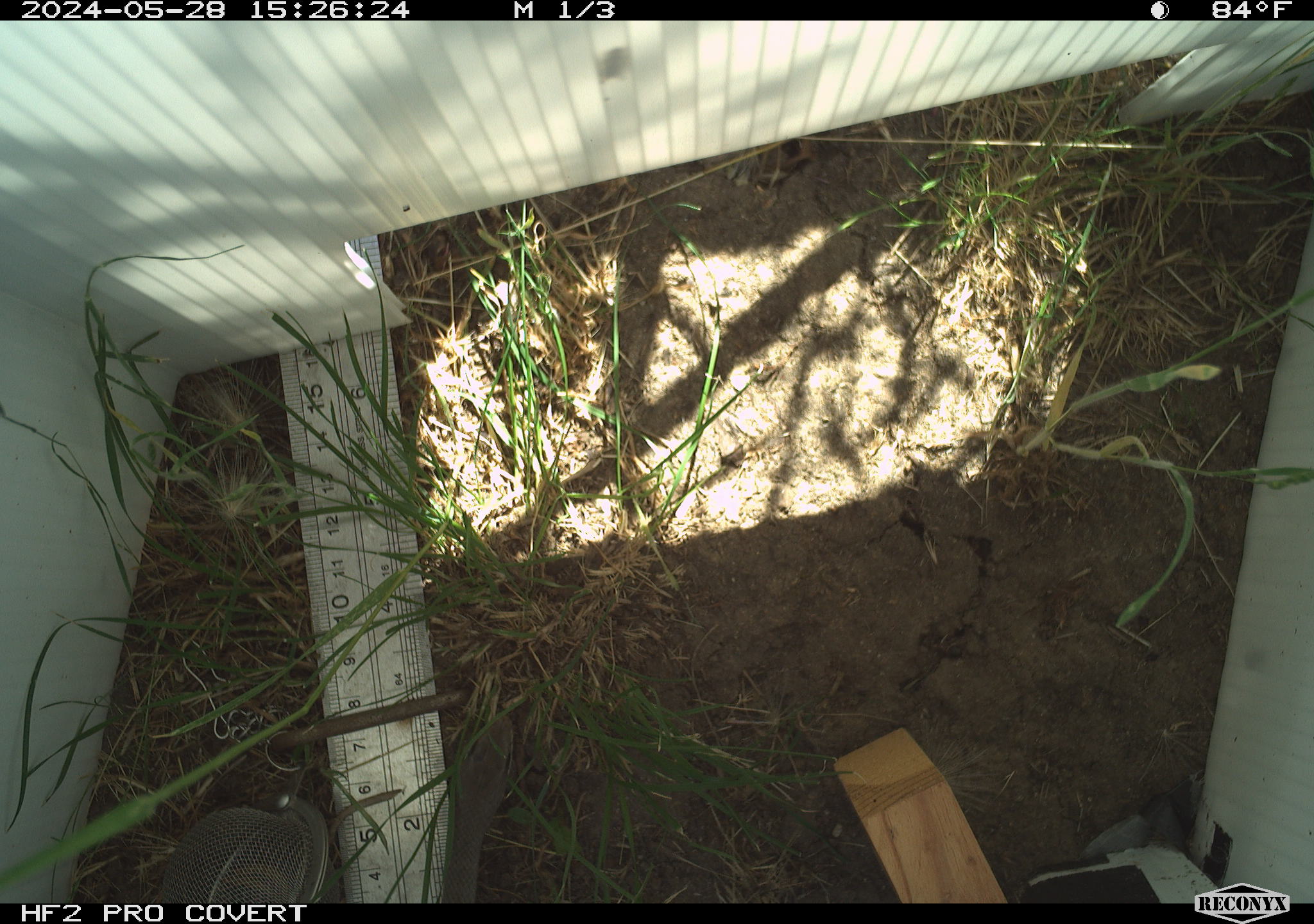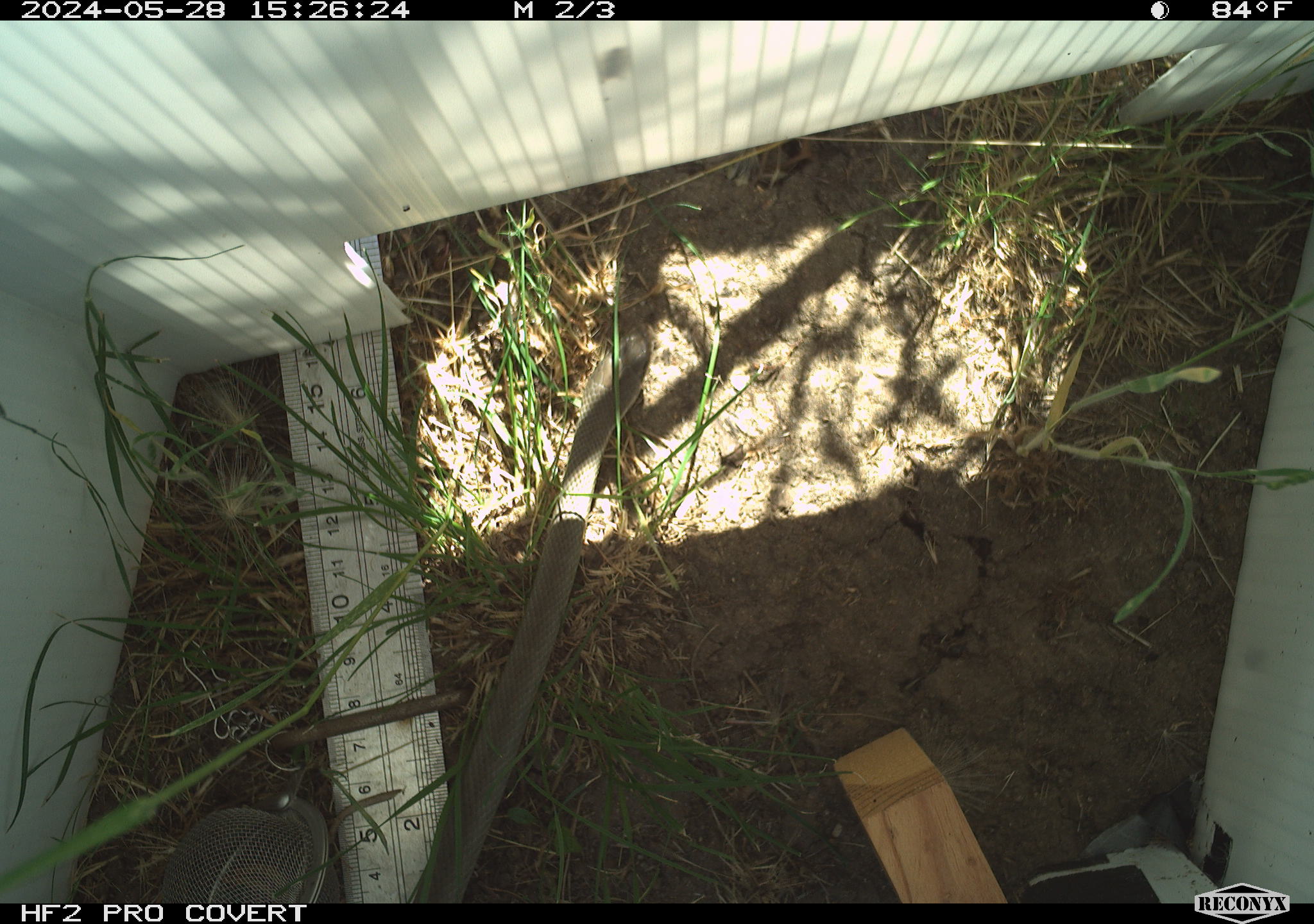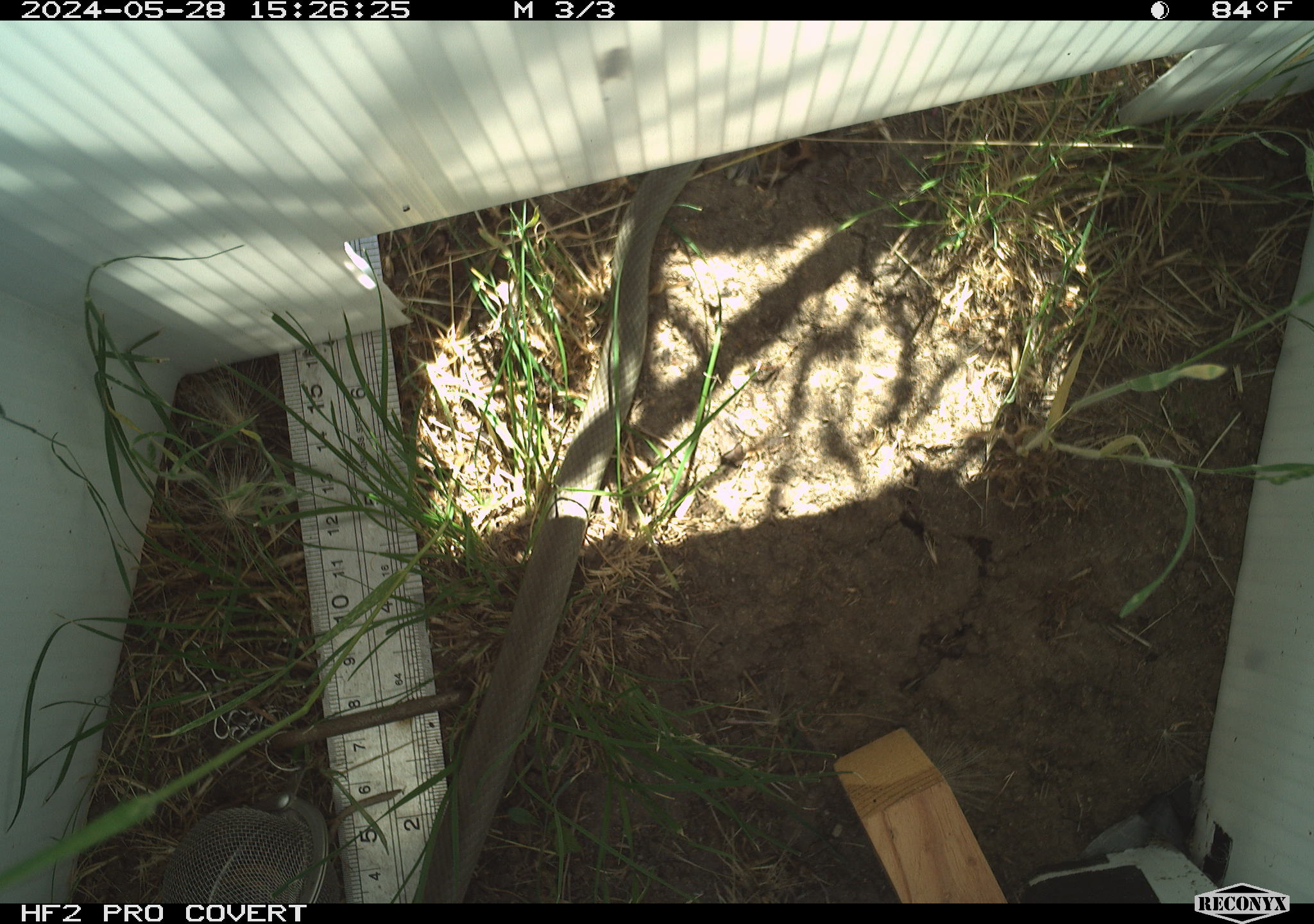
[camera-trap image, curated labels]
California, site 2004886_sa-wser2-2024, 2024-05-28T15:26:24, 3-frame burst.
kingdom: Animalia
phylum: Chordata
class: Reptilia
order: Squamata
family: Colubridae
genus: Coluber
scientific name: Coluber constrictor mormon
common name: western yellow-bellied racer